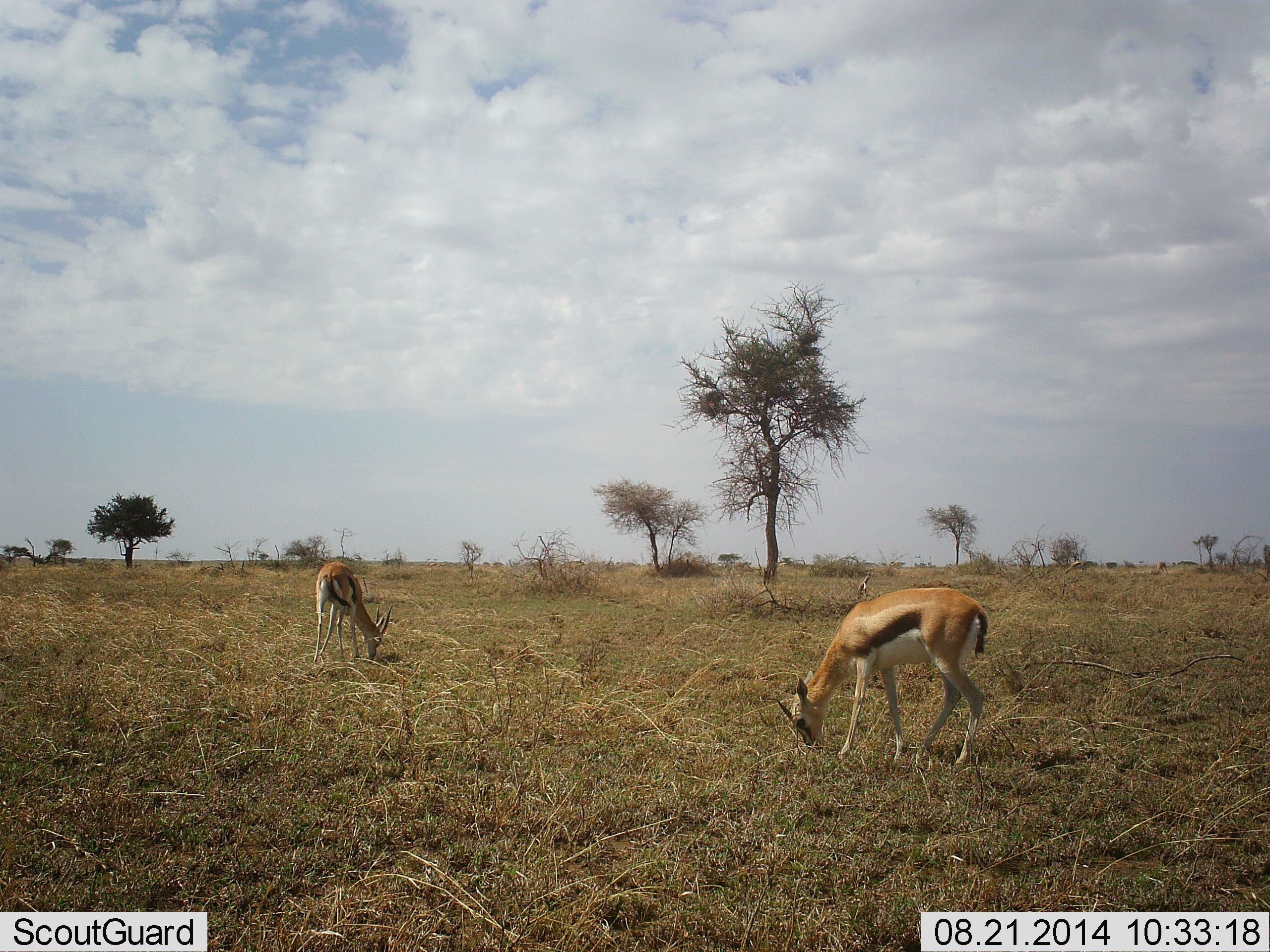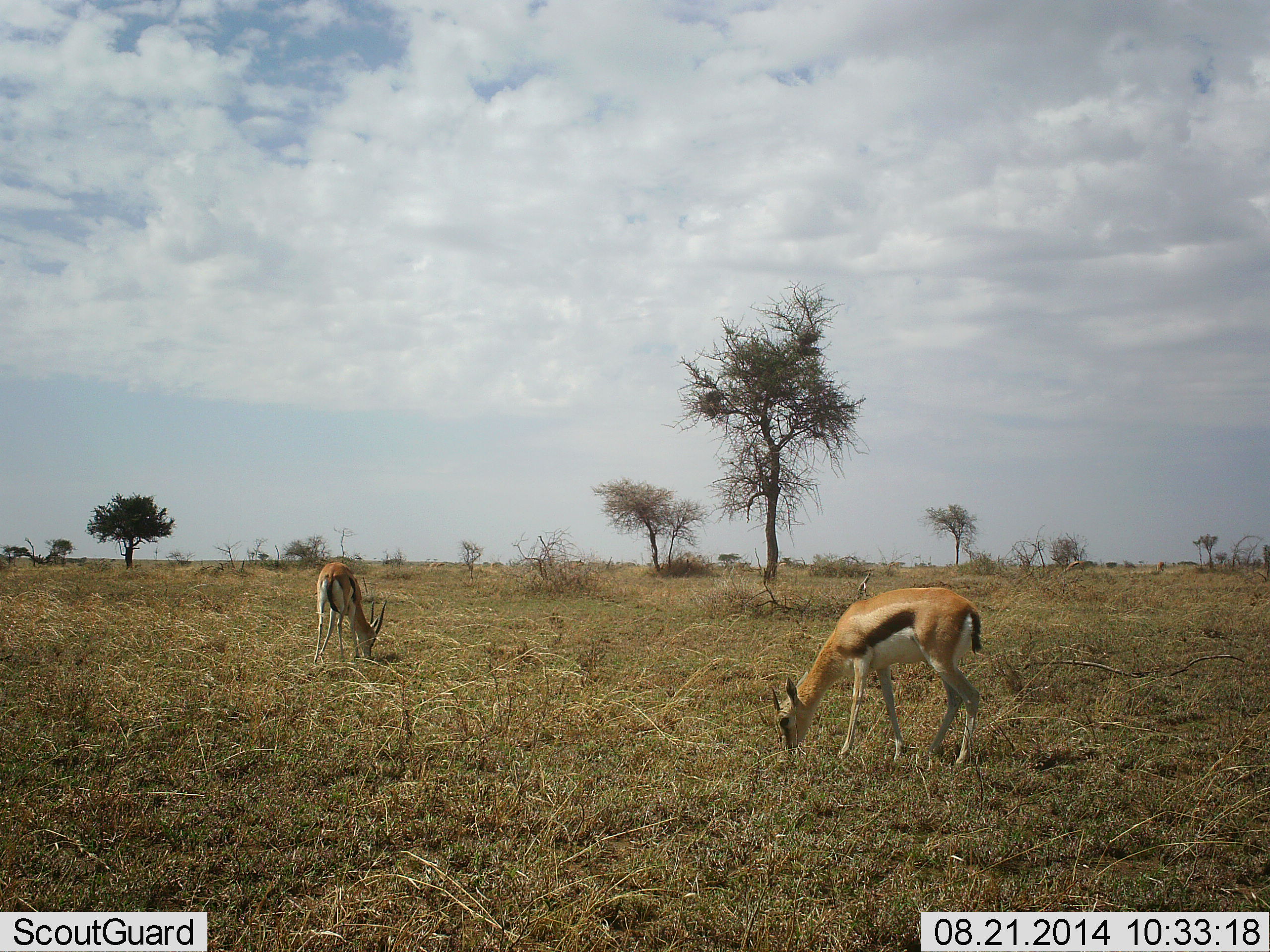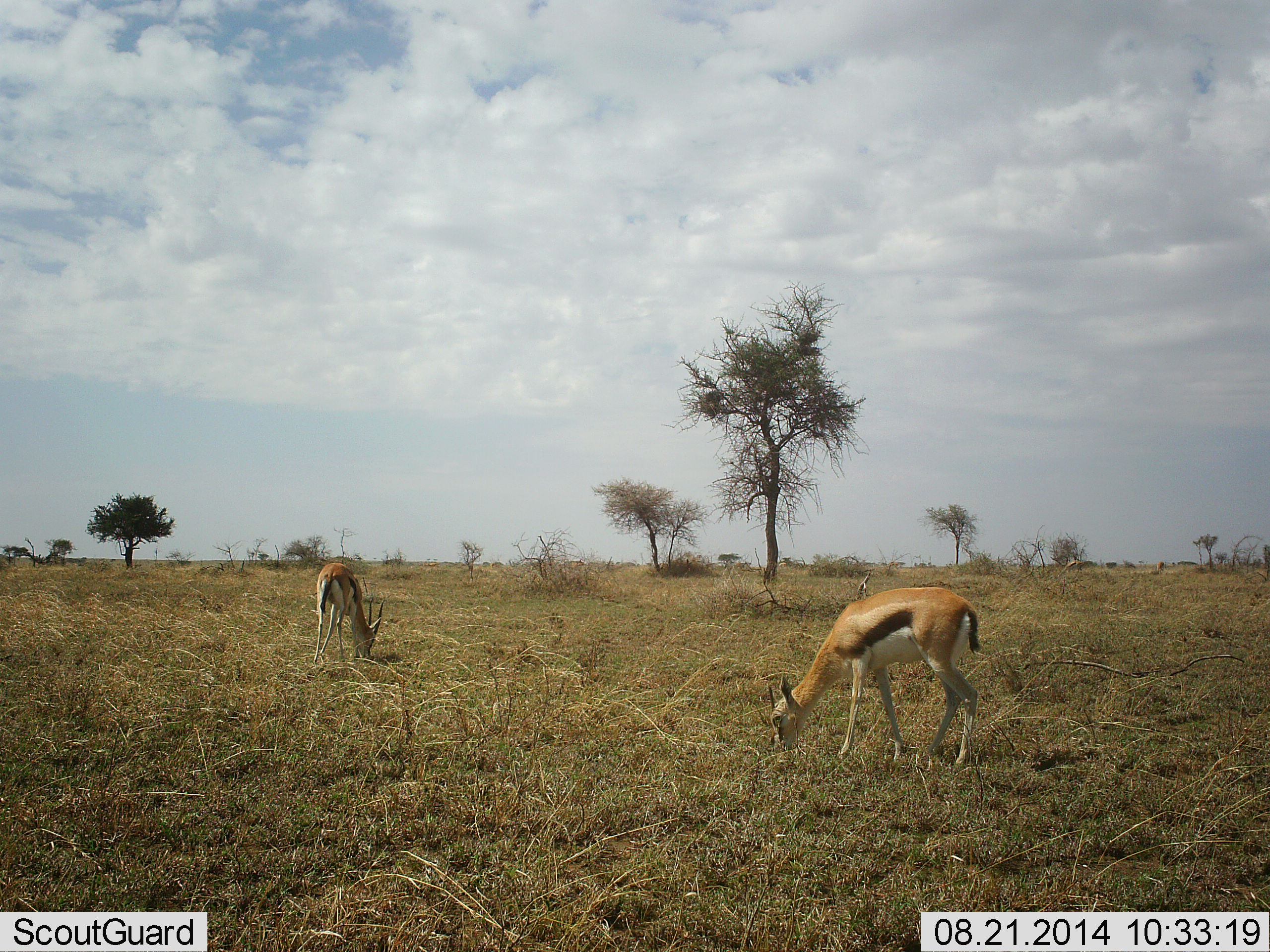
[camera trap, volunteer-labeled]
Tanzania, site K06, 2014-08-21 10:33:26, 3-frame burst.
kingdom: Animalia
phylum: Chordata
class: Mammalia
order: Artiodactyla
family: Bovidae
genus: Eudorcas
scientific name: Eudorcas thomsonii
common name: thomson's gazelle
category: gazellethomsons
Gazellethomsons (thomson's gazelle) (Eudorcas thomsonii), count 2. Behavior (volunteer vote fractions): standing 10%, resting 0%, moving 10%, interacting 10%. Young present (vote fraction): 0%. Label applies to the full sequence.